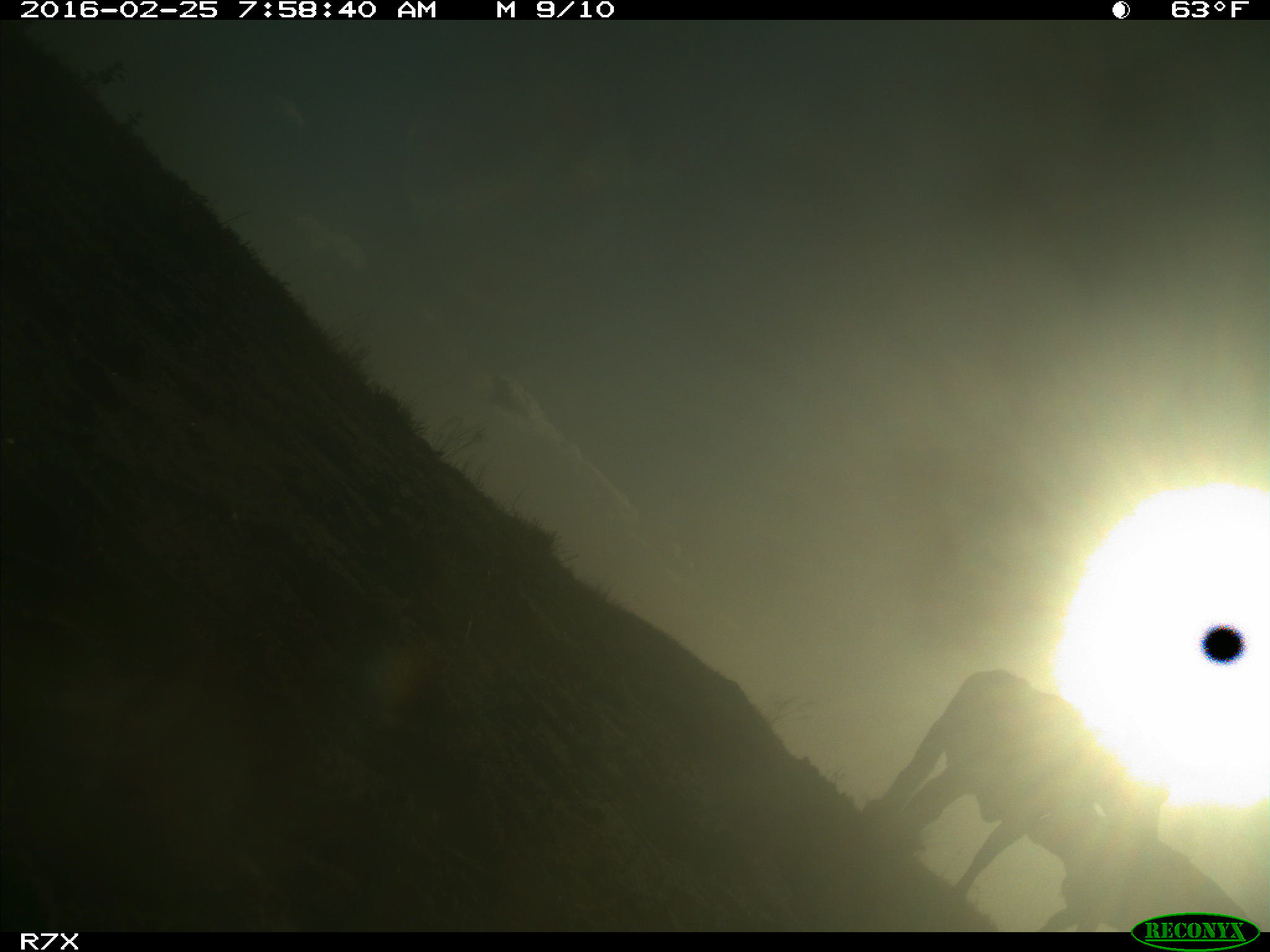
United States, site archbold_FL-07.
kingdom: Animalia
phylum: Chordata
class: Mammalia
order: Artiodactyla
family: Bovidae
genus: Bos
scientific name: Bos taurus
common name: domestic cow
Bos taurus (domestic cow).